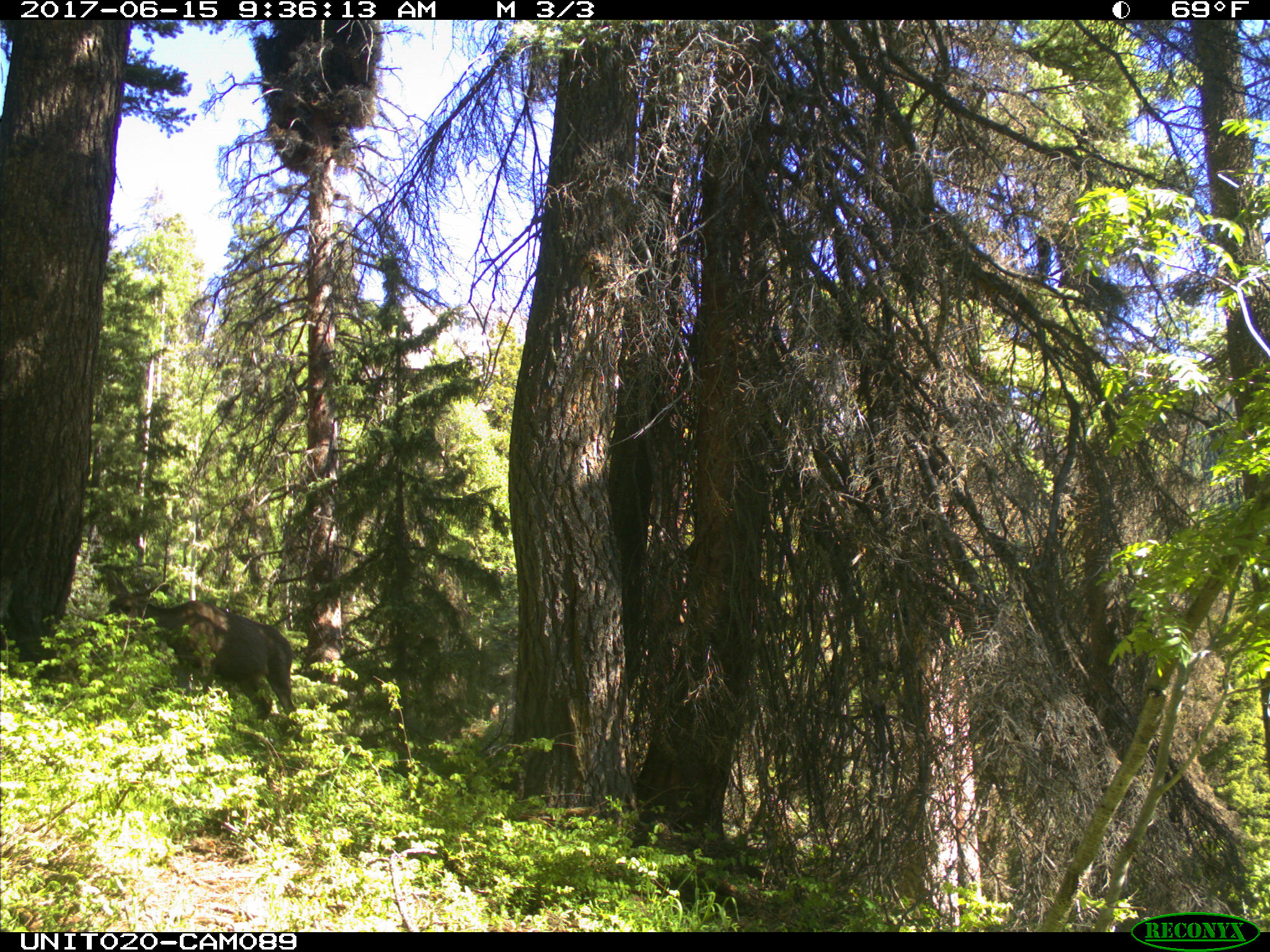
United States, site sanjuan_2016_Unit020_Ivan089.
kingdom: Animalia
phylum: Chordata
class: Mammalia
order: Artiodactyla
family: Cervidae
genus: Odocoileus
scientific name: Odocoileus hemionus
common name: mule deer